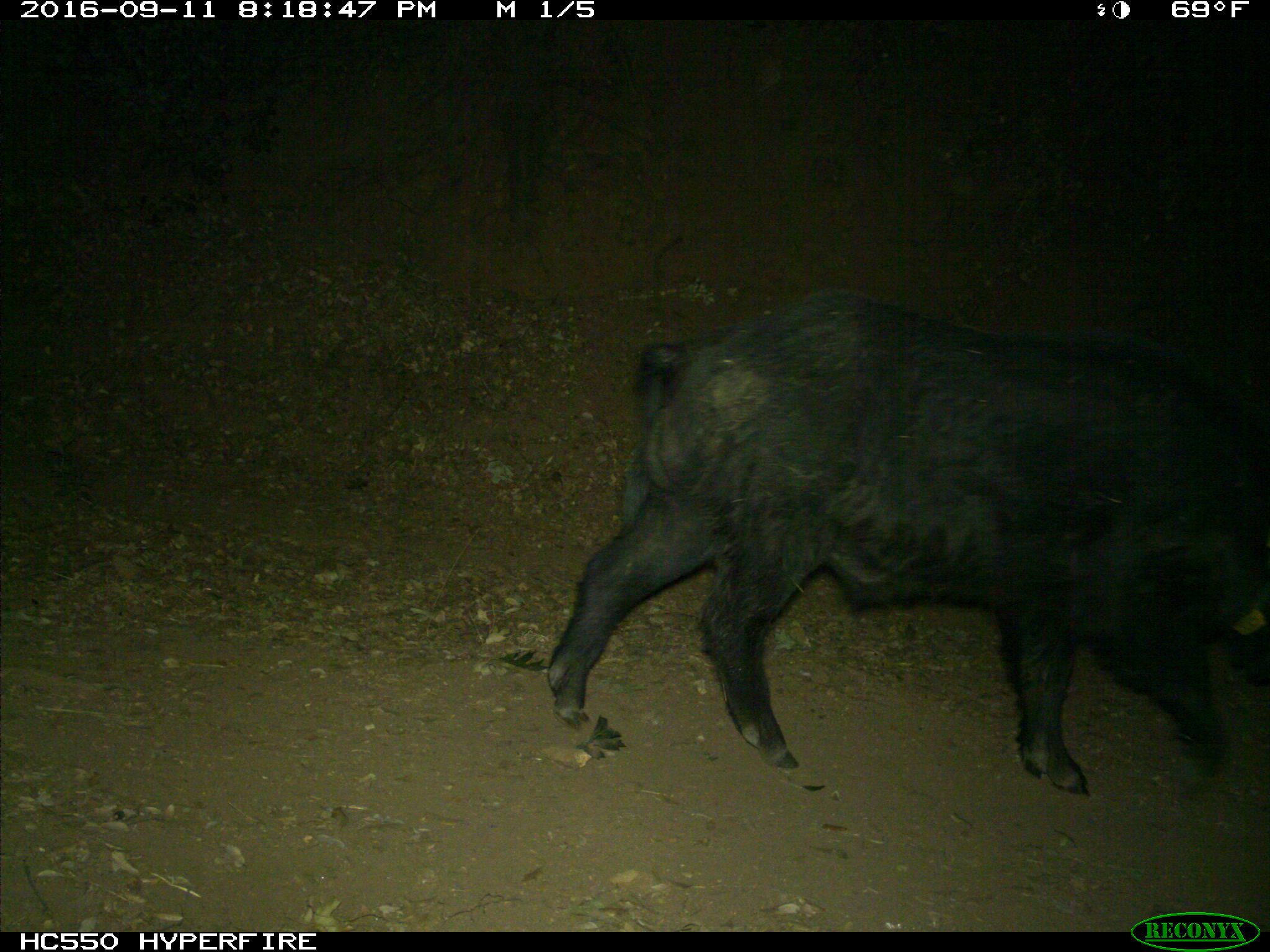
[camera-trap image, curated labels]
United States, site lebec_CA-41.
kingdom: Animalia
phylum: Chordata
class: Mammalia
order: Artiodactyla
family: Suidae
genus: Sus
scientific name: Sus scrofa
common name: wild boar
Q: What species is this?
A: Sus scrofa (wild boar).